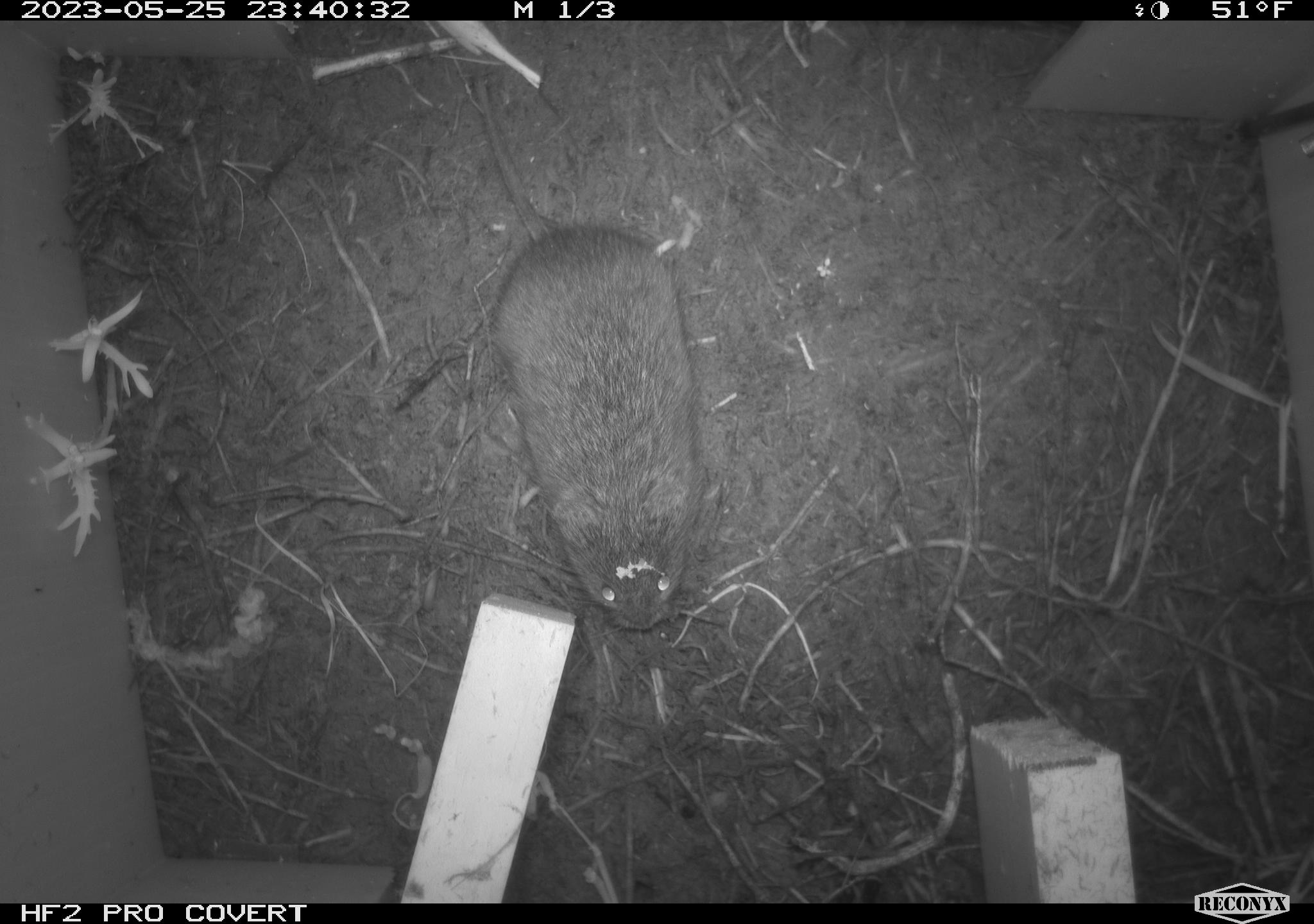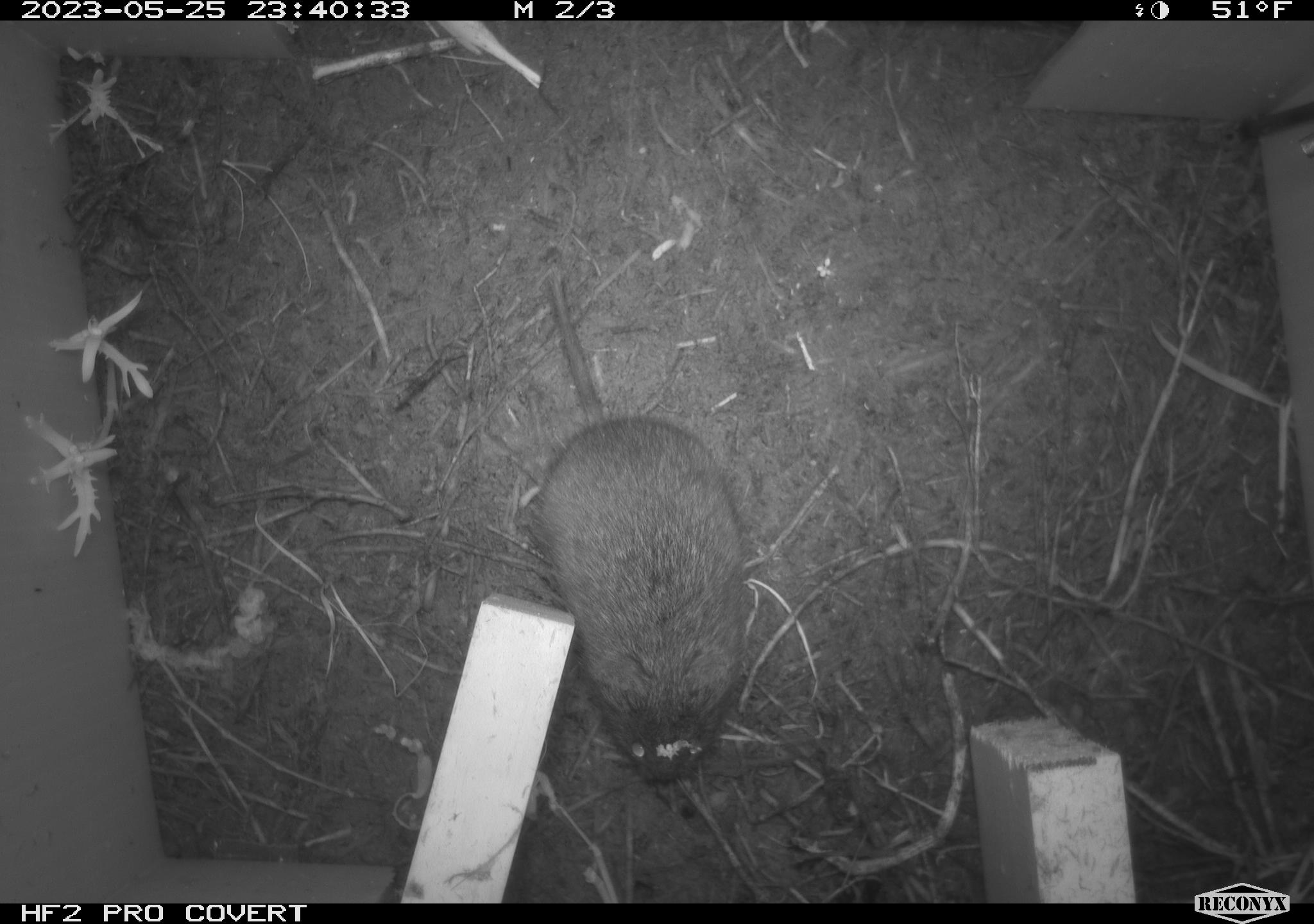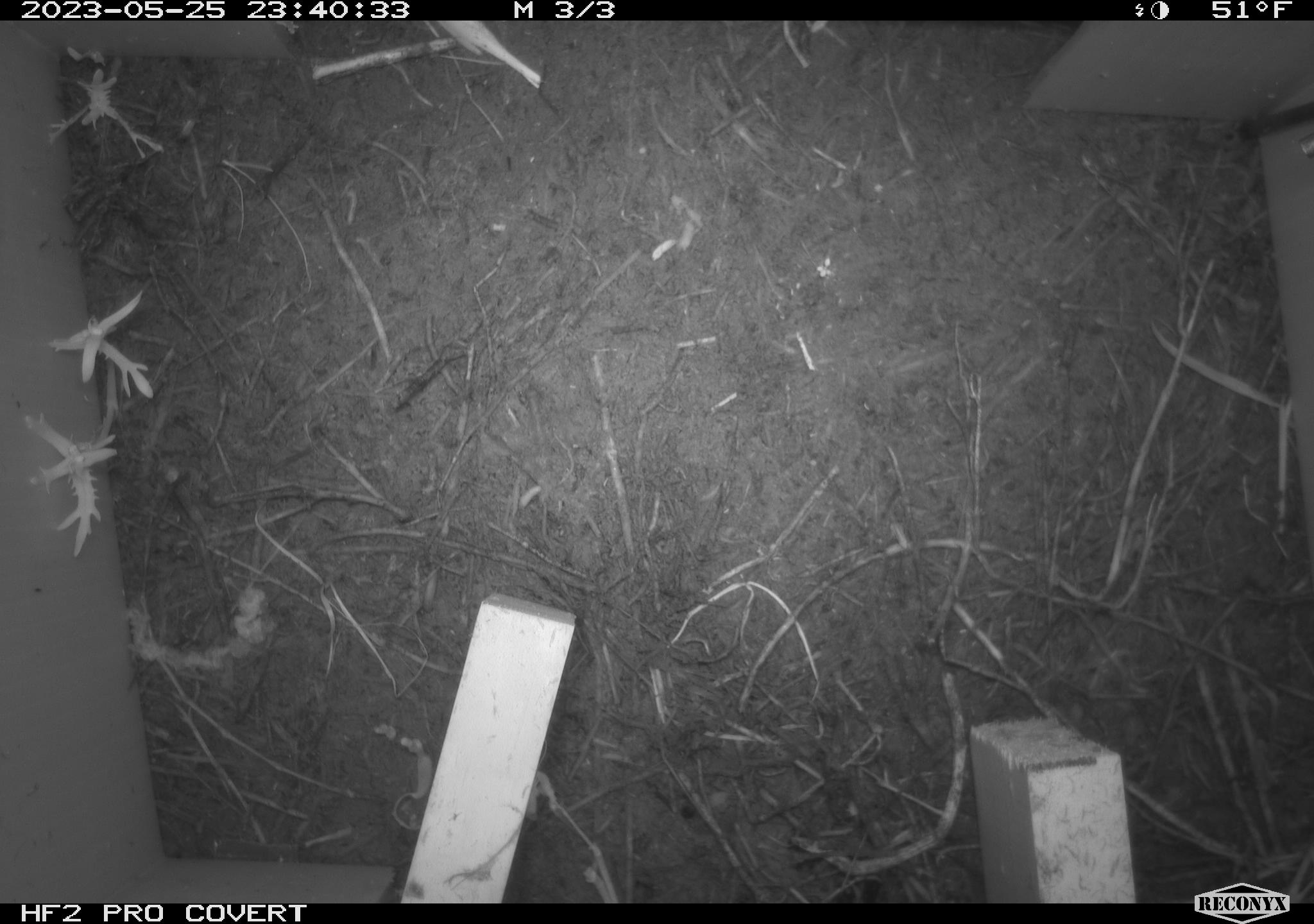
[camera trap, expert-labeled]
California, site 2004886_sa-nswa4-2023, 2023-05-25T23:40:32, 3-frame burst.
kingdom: Animalia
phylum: Chordata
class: Mammalia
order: Rodentia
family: Cricetidae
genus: Microtus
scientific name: Microtus californicus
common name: california vole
California vole (Microtus californicus).